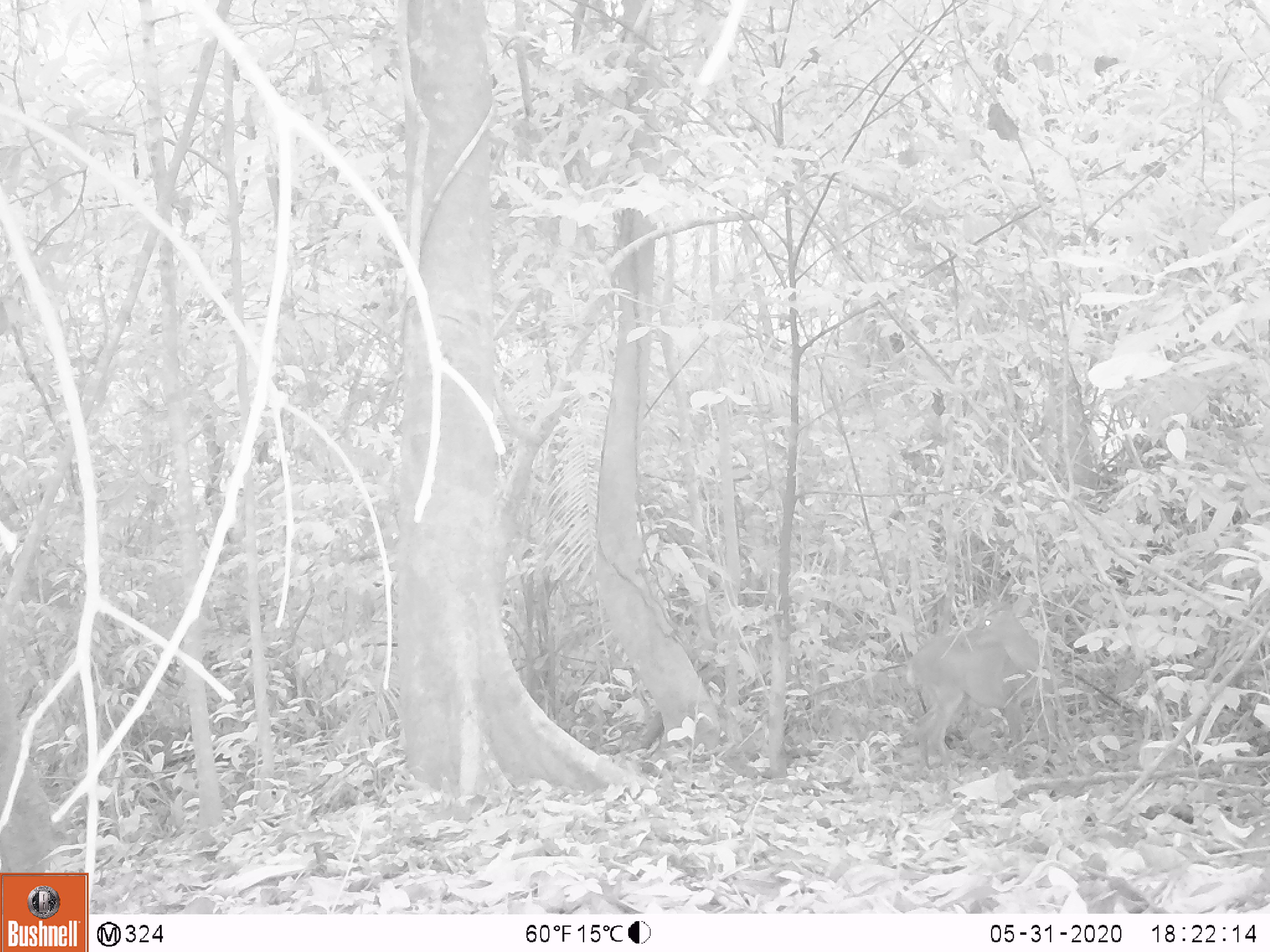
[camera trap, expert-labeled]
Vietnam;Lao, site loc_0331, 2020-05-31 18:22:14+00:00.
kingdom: Animalia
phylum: Chordata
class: Mammalia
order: Artiodactyla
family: Cervidae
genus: Muntiacus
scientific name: Muntiacus vuquangensis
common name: large-antlered muntjac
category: large antlered muntjac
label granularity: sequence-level